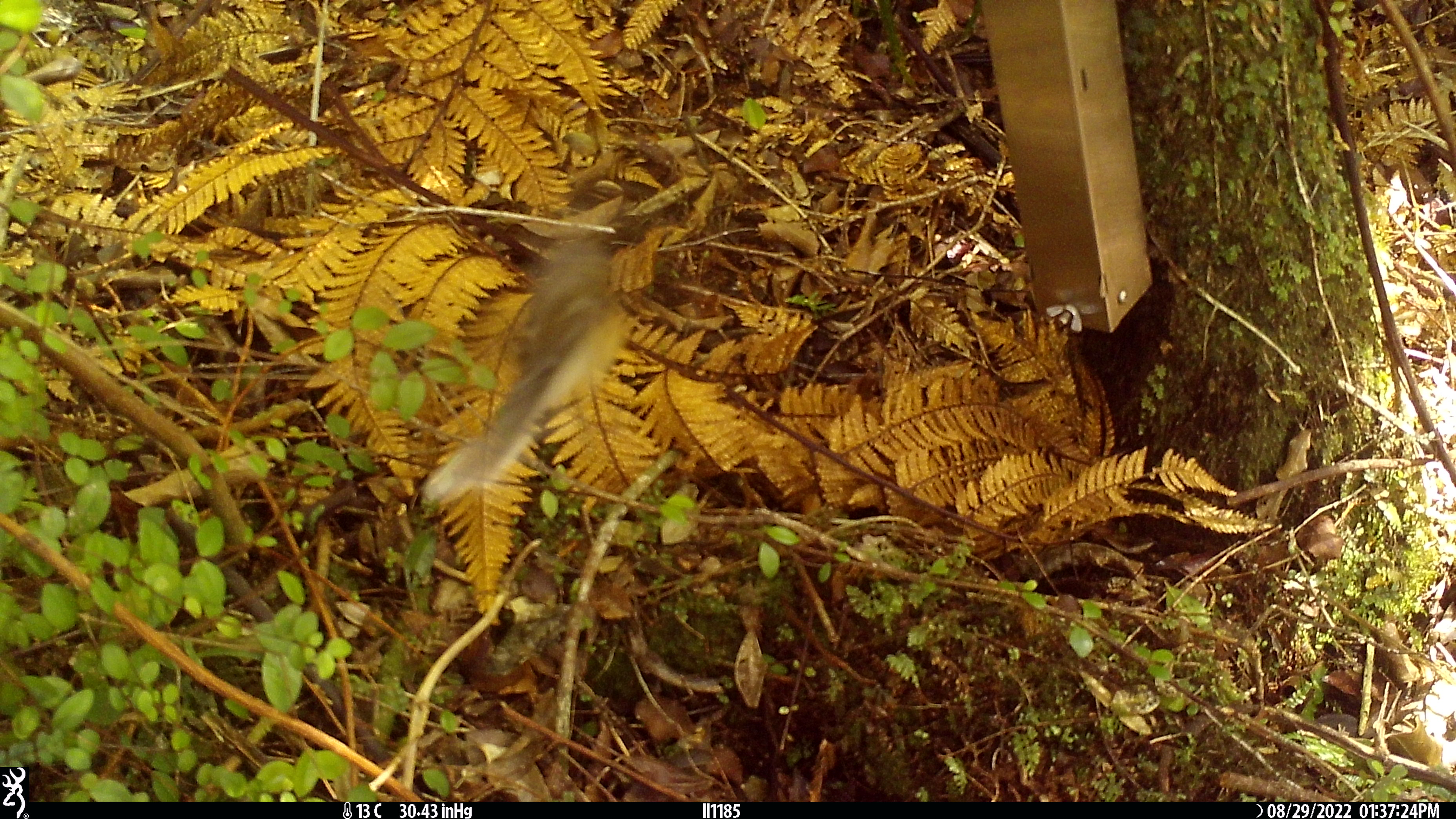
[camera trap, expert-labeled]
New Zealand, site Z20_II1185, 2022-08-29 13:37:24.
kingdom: Animalia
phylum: Chordata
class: Aves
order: Passeriformes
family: Rhipiduridae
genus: Rhipidura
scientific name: Rhipidura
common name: fantails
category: fantail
Fantail (fantails) (Rhipidura).